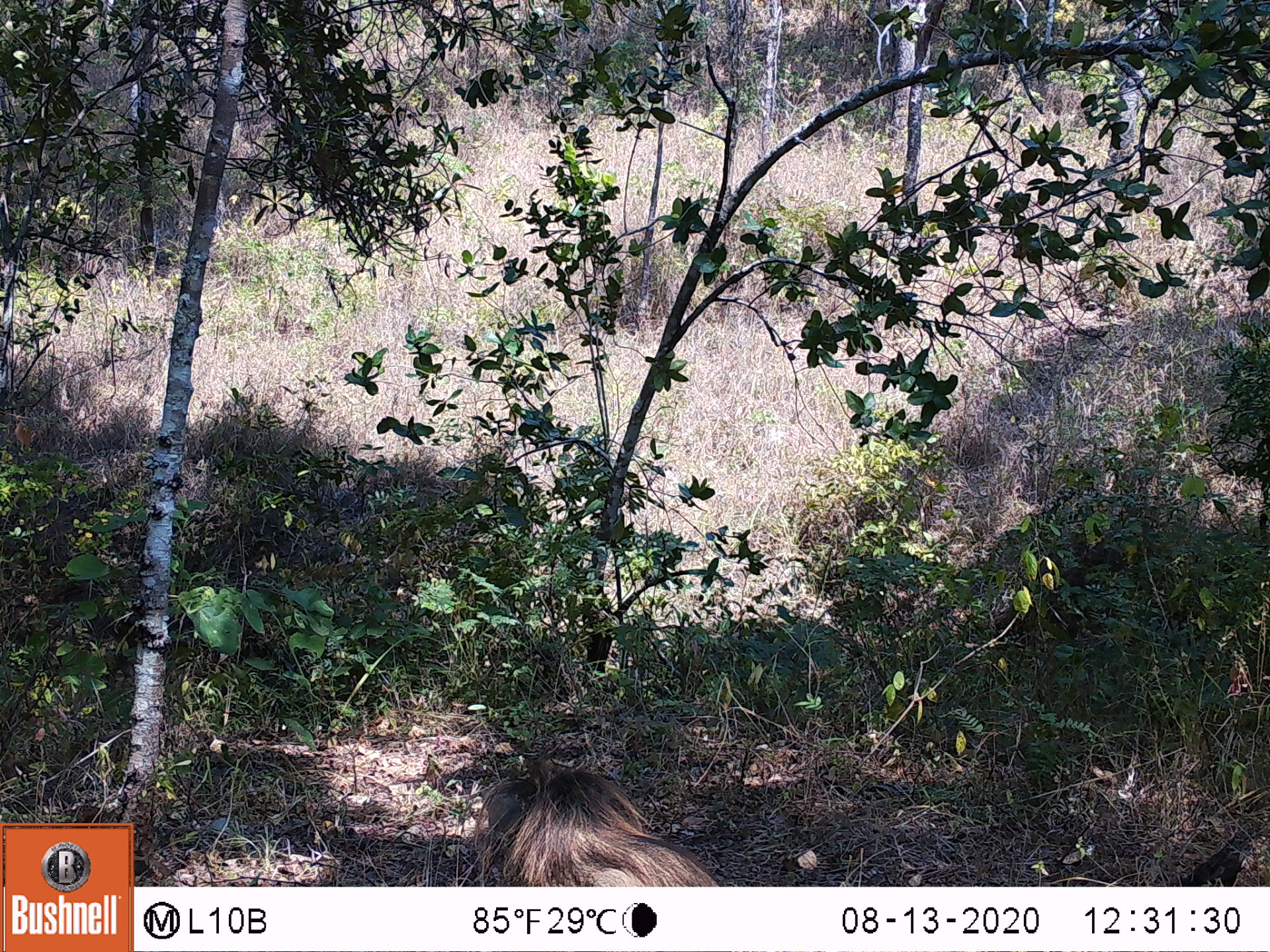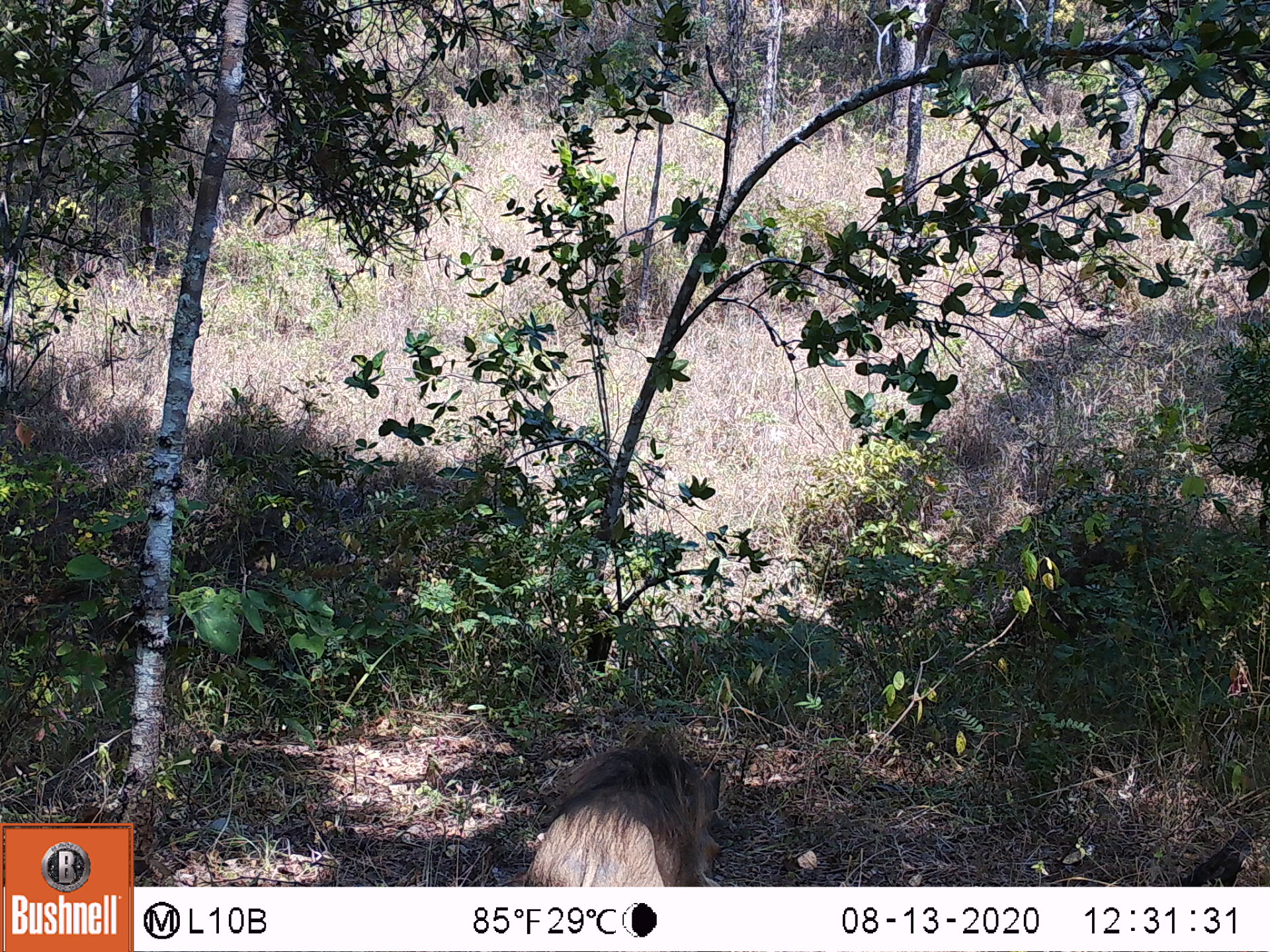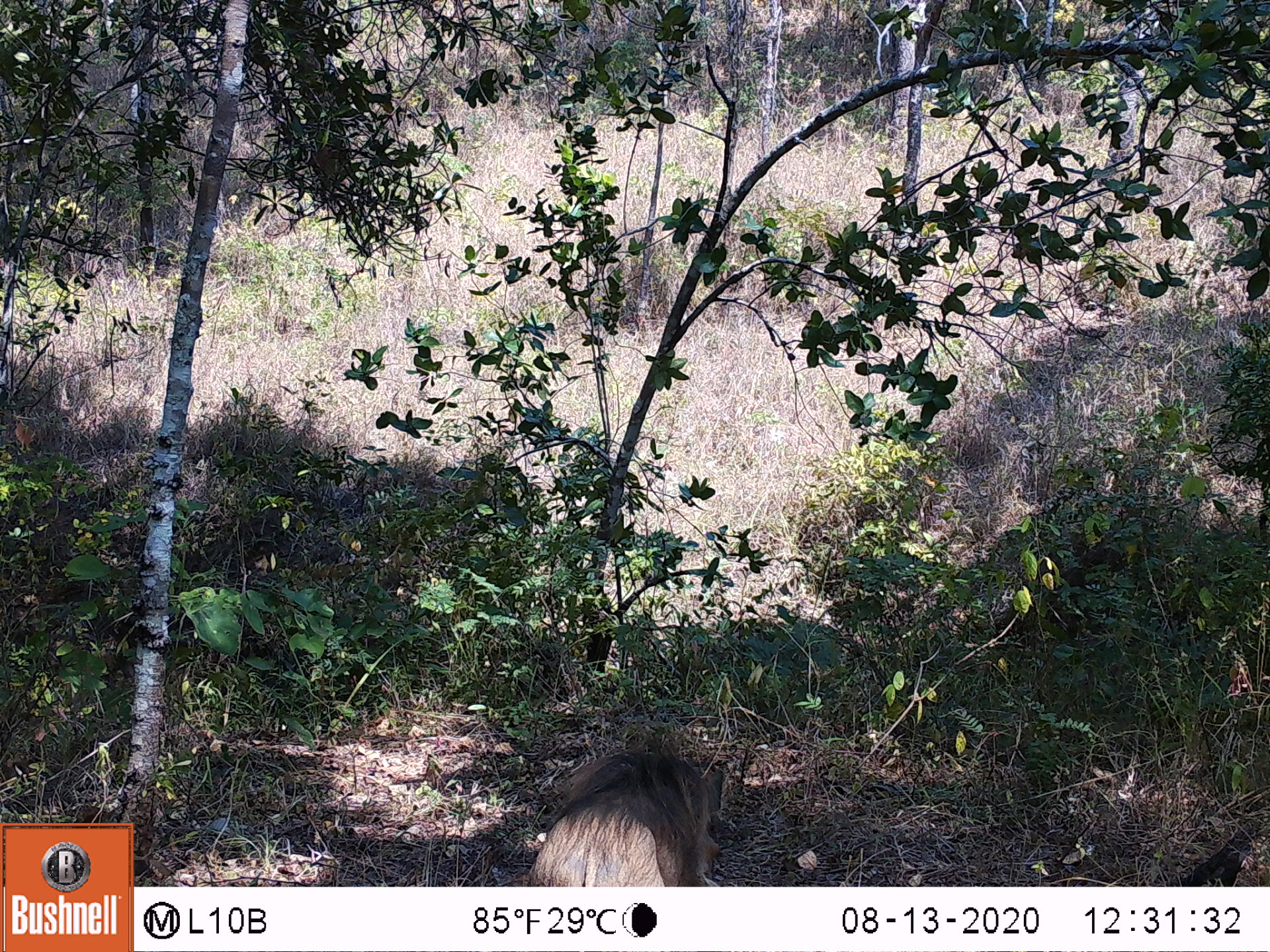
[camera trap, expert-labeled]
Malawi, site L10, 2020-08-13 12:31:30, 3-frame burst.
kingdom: Animalia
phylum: Chordata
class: Mammalia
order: Artiodactyla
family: Suidae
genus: Phacochoerus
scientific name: Phacochoerus africanus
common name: common warthog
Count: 1.